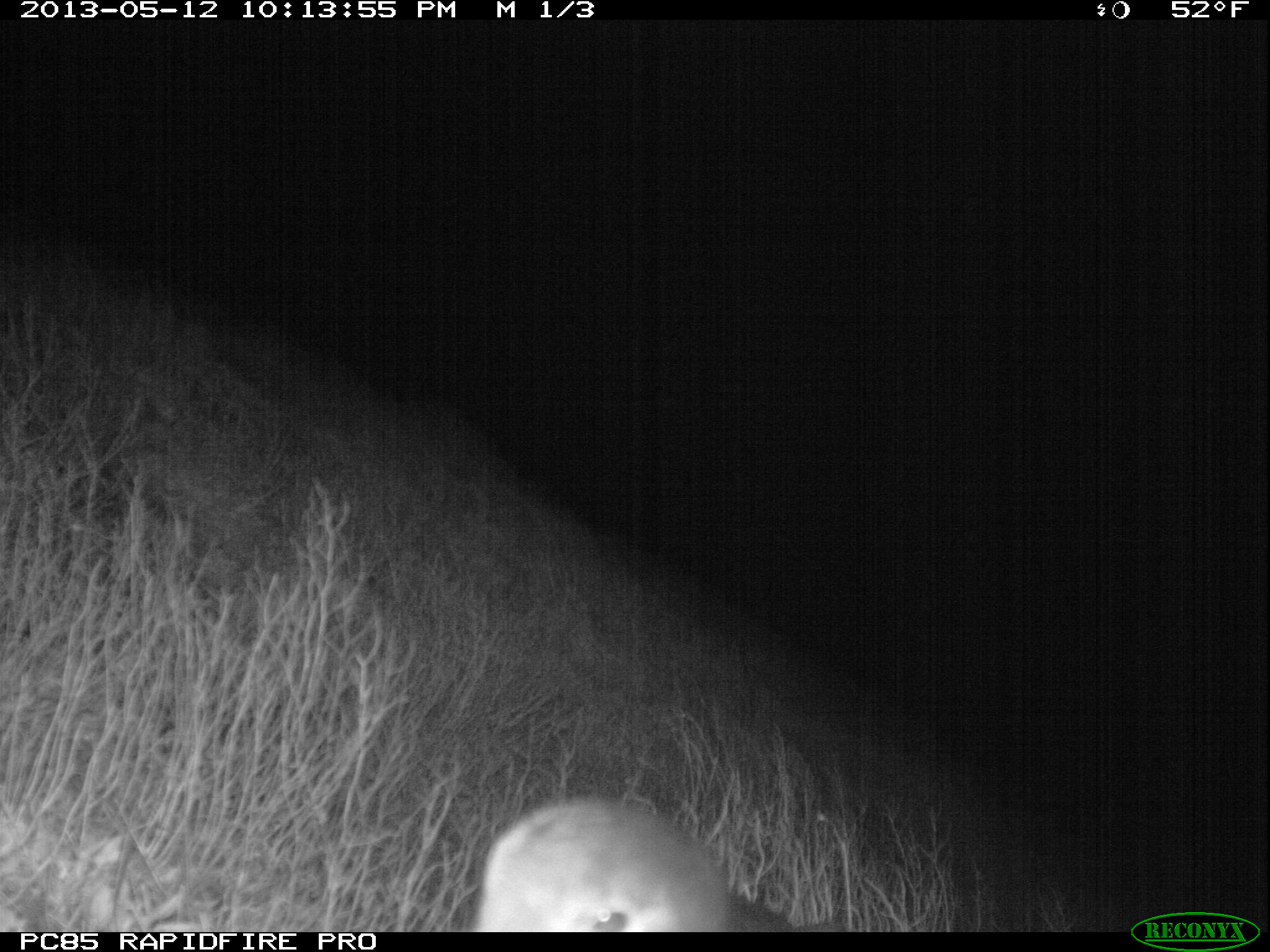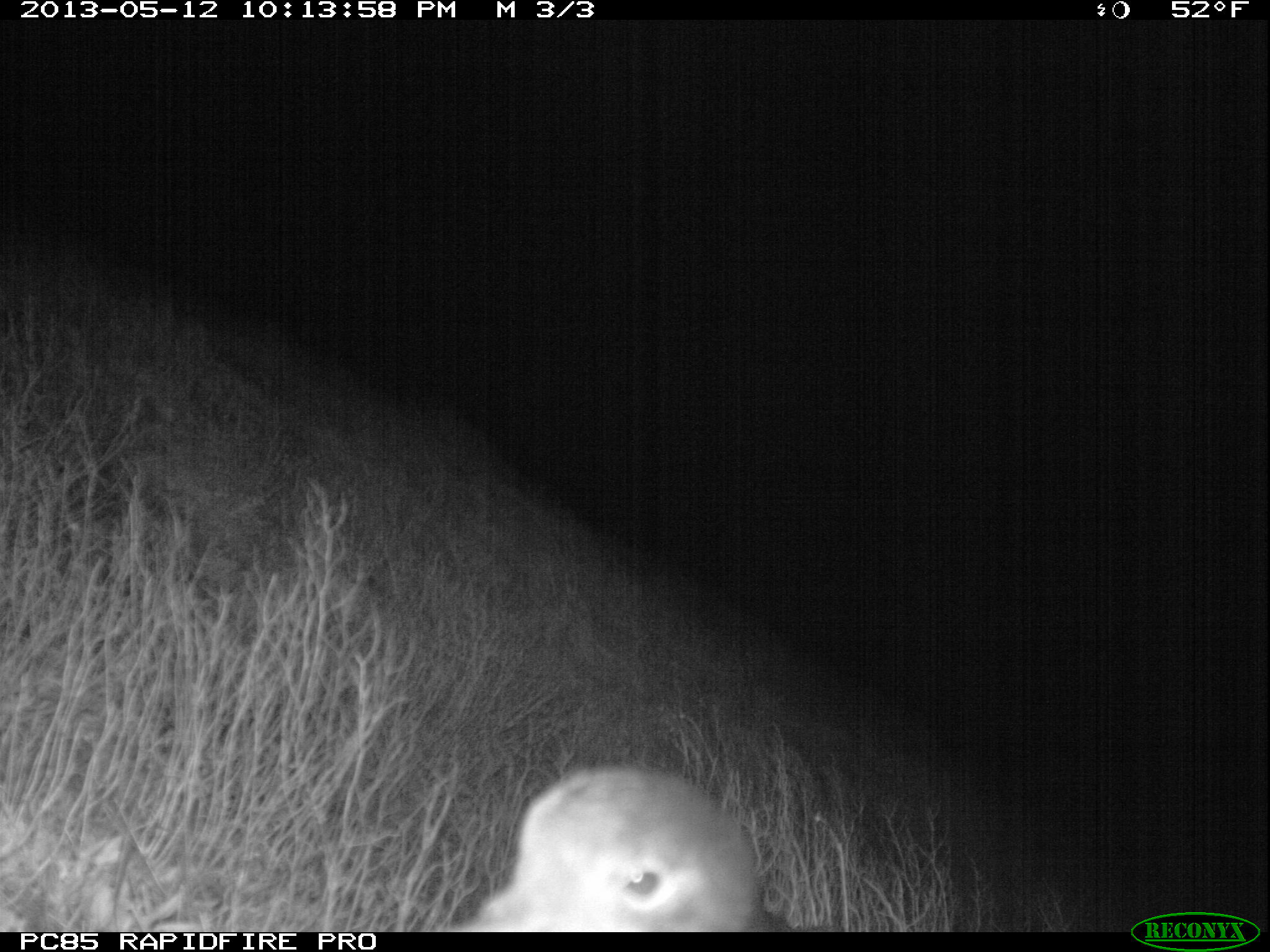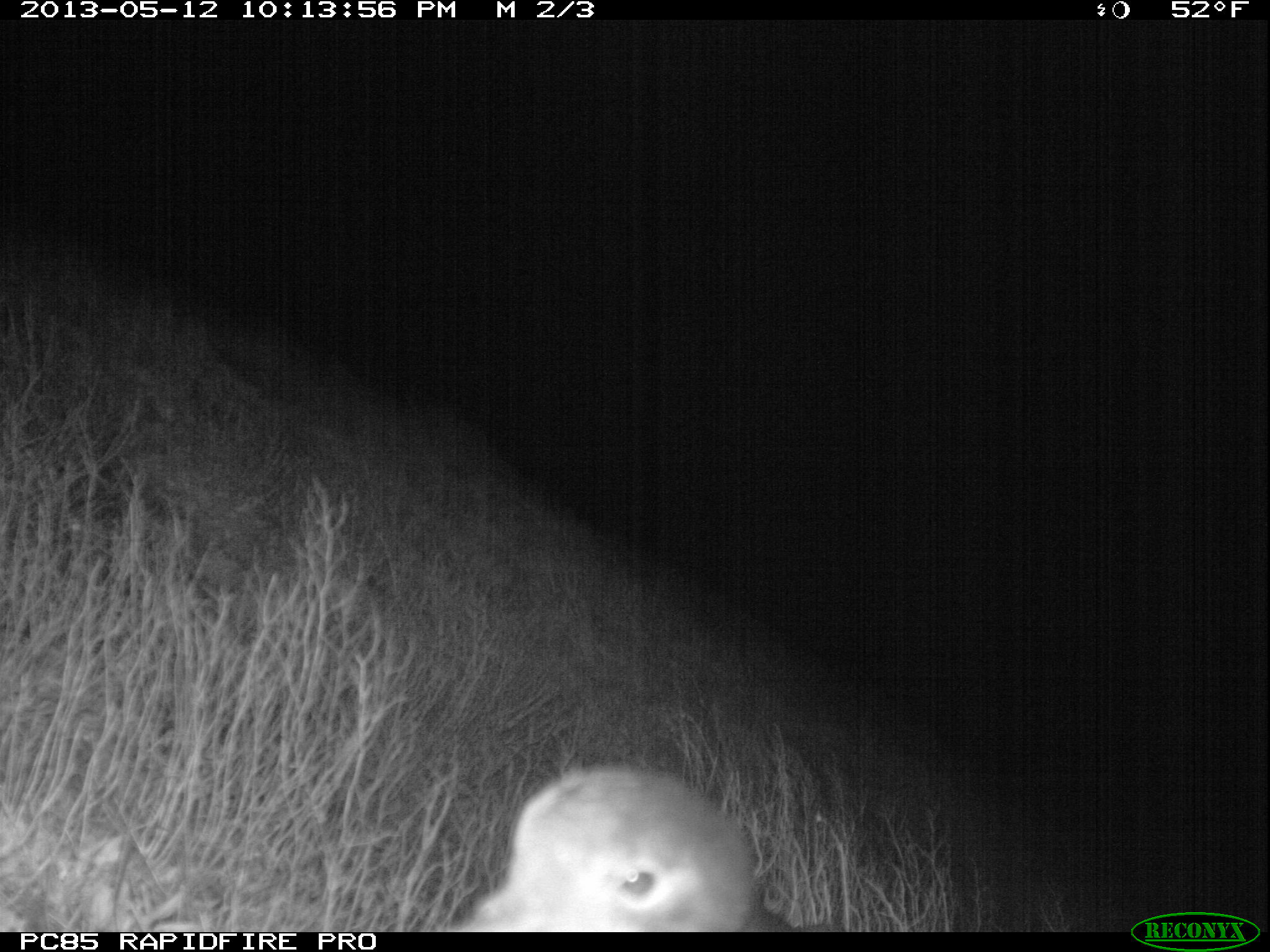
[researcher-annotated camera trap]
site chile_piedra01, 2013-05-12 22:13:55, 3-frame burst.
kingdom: Animalia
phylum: Chordata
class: Aves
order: Procellariiformes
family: Procellariidae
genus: Calonectris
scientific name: Calonectris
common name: shearwater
Shearwater (Calonectris).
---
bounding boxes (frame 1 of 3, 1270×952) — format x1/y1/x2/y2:
shearwater: 464/798/797/932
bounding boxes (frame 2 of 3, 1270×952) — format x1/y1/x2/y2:
shearwater: 461/768/768/932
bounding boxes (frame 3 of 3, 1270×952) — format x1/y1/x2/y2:
shearwater: 454/765/780/932